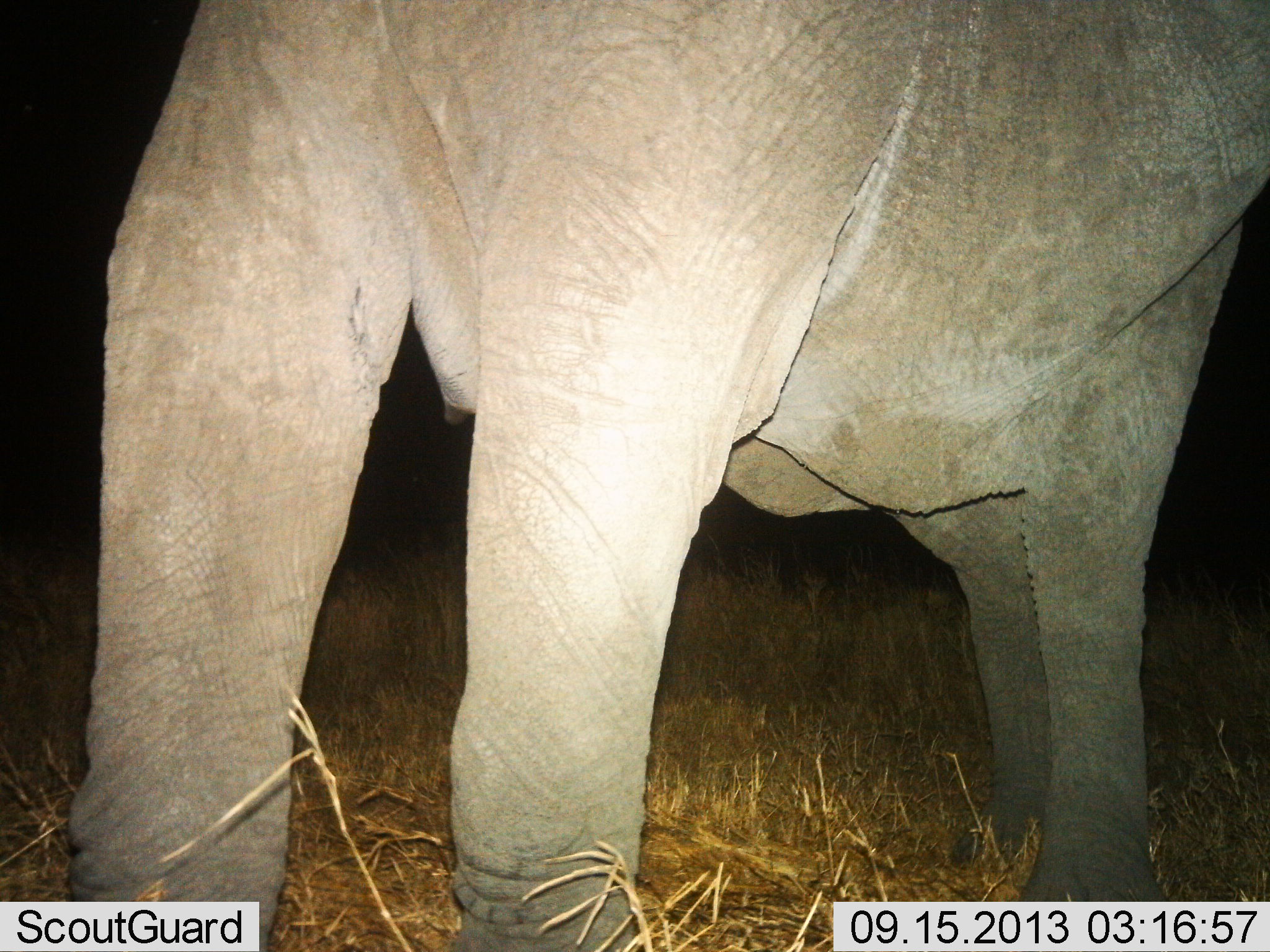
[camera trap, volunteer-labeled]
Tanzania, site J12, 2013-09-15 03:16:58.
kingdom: Animalia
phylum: Chordata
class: Mammalia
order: Proboscidea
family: Elephantidae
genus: Loxodonta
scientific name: Loxodonta africana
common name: african bush elephant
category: elephant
Elephant (african bush elephant) (Loxodonta africana), count 1. Behavior (volunteer vote fractions): standing 94%, resting 0%, moving 3%, interacting 0%. Young present (vote fraction): 0%. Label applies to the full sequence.